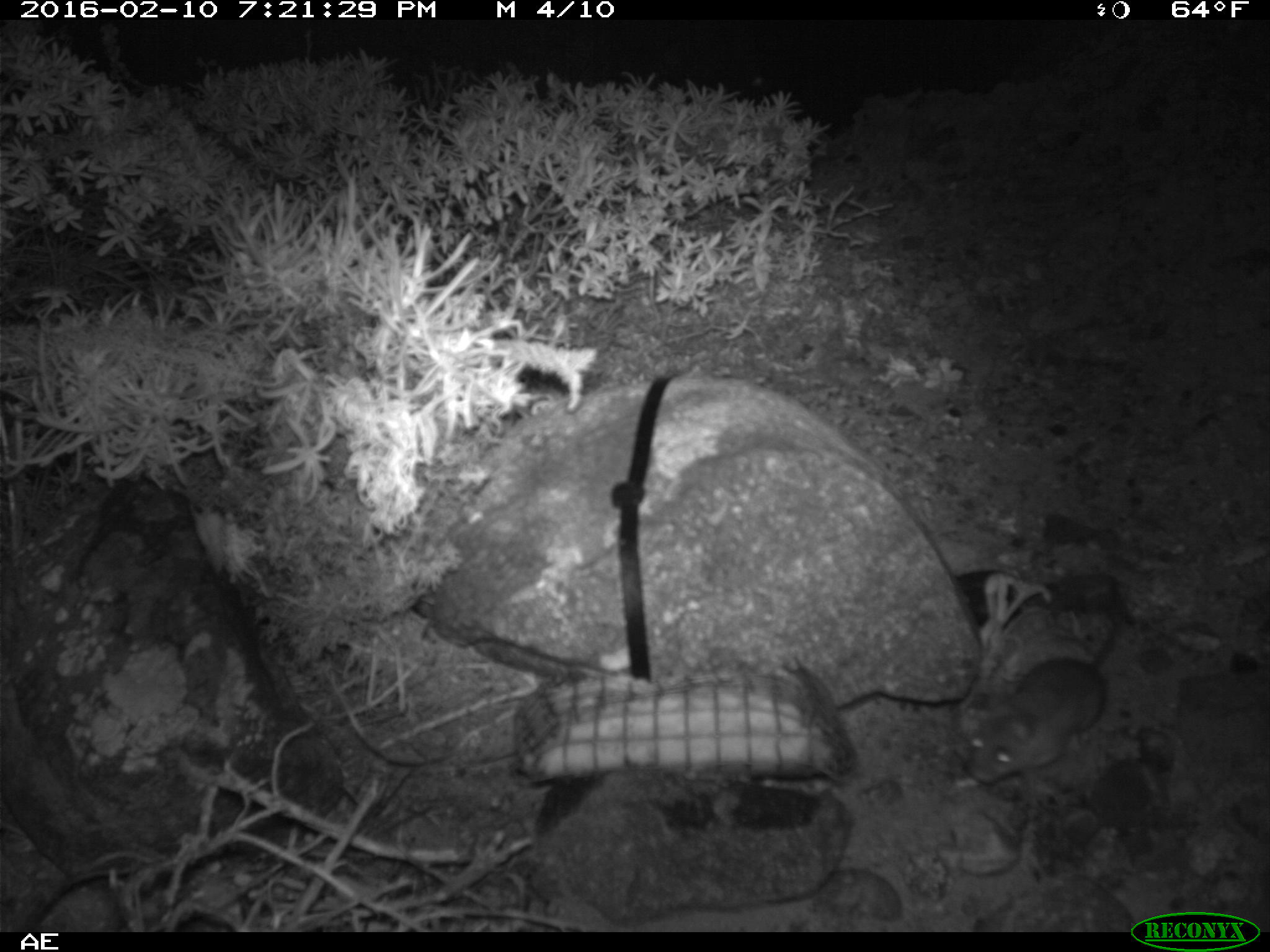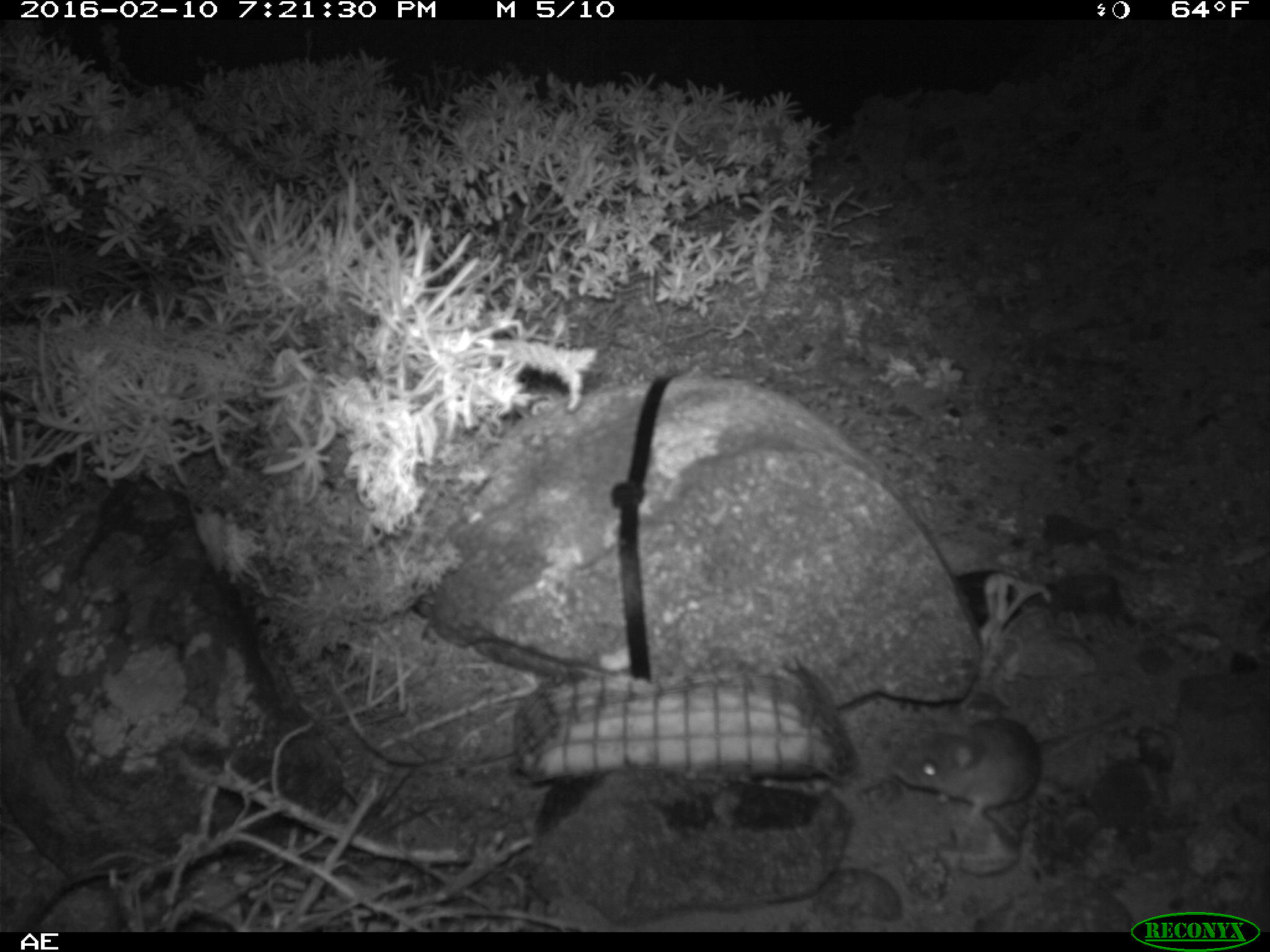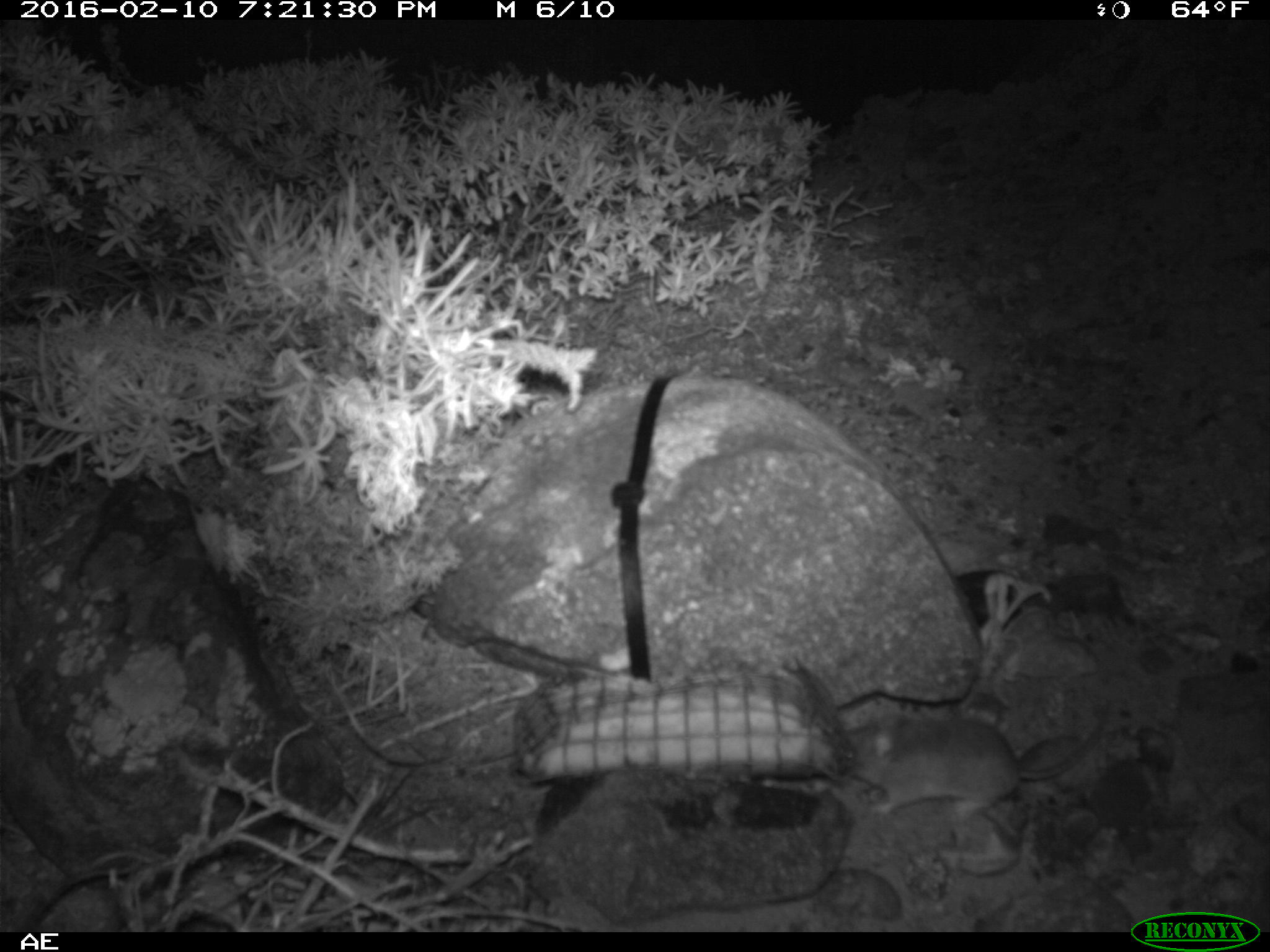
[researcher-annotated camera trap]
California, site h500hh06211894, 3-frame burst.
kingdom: Animalia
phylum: Chordata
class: Mammalia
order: Rodentia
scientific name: Rodentia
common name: rodent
Rodent (Rodentia).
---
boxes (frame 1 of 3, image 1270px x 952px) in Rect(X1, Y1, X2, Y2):
rodent: Rect(967, 600, 1118, 782)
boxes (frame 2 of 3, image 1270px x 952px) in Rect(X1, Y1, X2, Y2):
rodent: Rect(893, 702, 1135, 848)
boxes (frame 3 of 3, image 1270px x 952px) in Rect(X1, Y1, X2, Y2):
rodent: Rect(844, 709, 1110, 819)